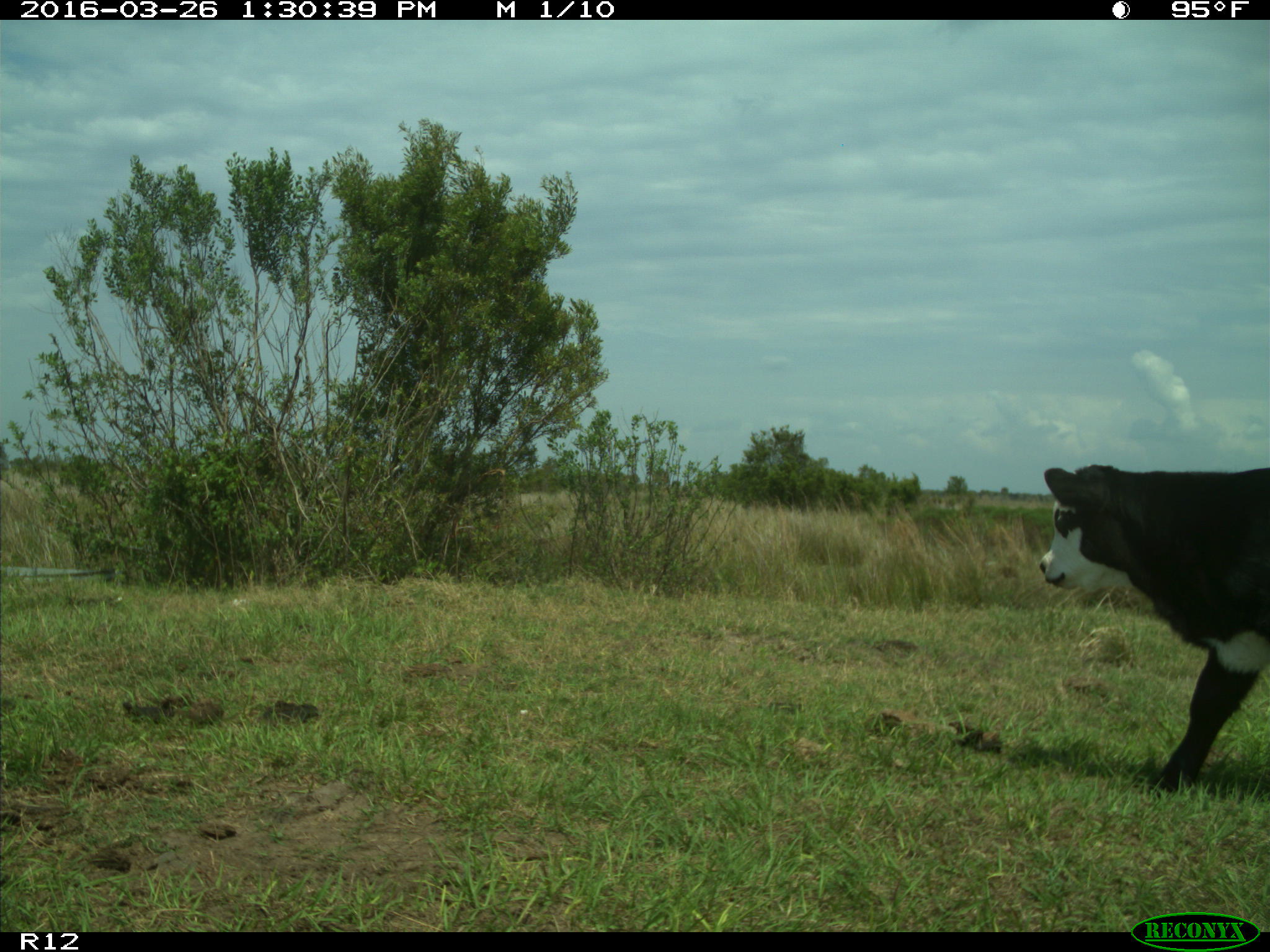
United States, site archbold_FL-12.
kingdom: Animalia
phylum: Chordata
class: Mammalia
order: Artiodactyla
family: Bovidae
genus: Bos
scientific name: Bos taurus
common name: domestic cow